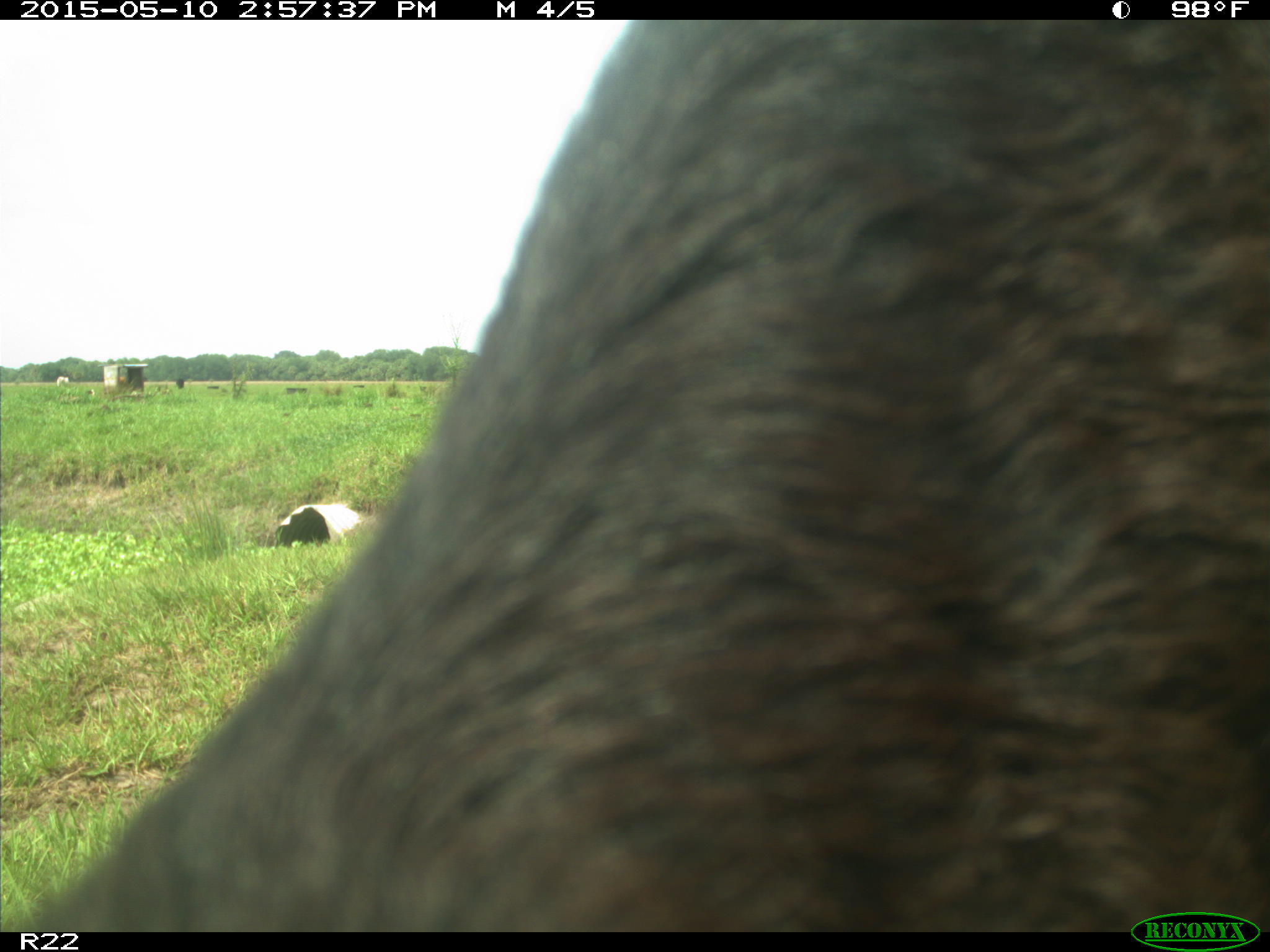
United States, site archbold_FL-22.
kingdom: Animalia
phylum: Chordata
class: Mammalia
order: Artiodactyla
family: Bovidae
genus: Bos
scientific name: Bos taurus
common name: domestic cow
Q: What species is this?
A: Bos taurus (domestic cow).